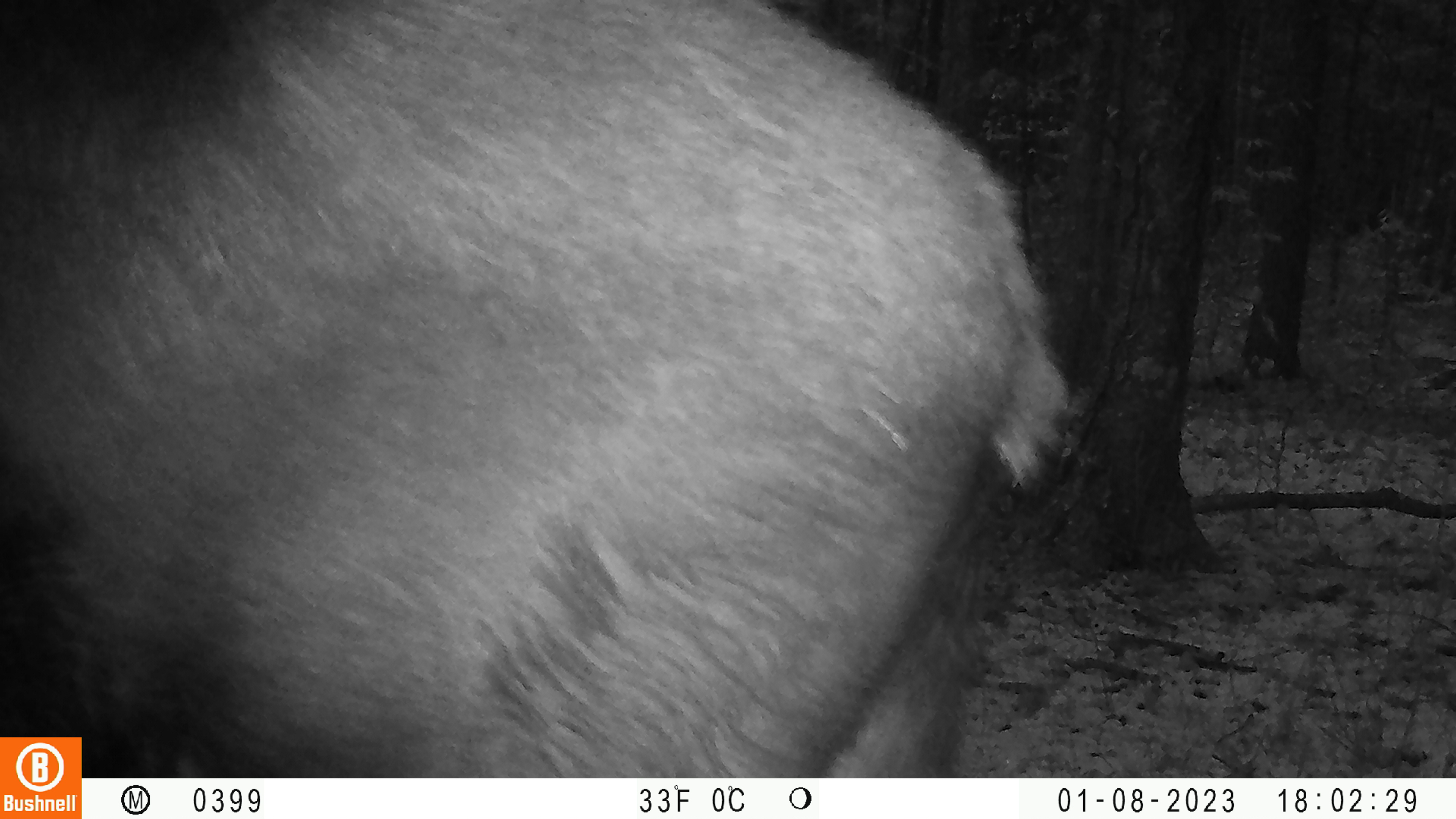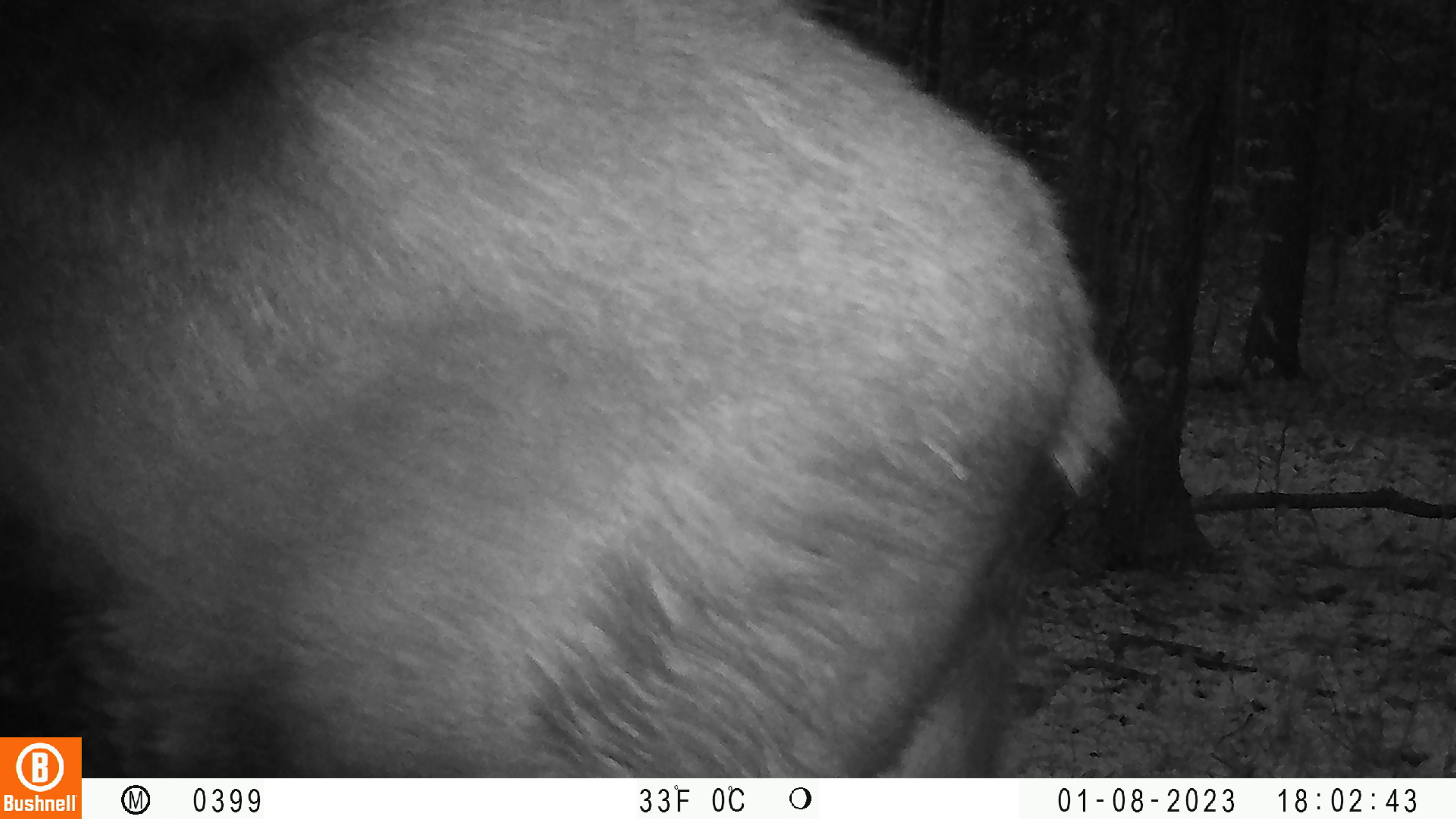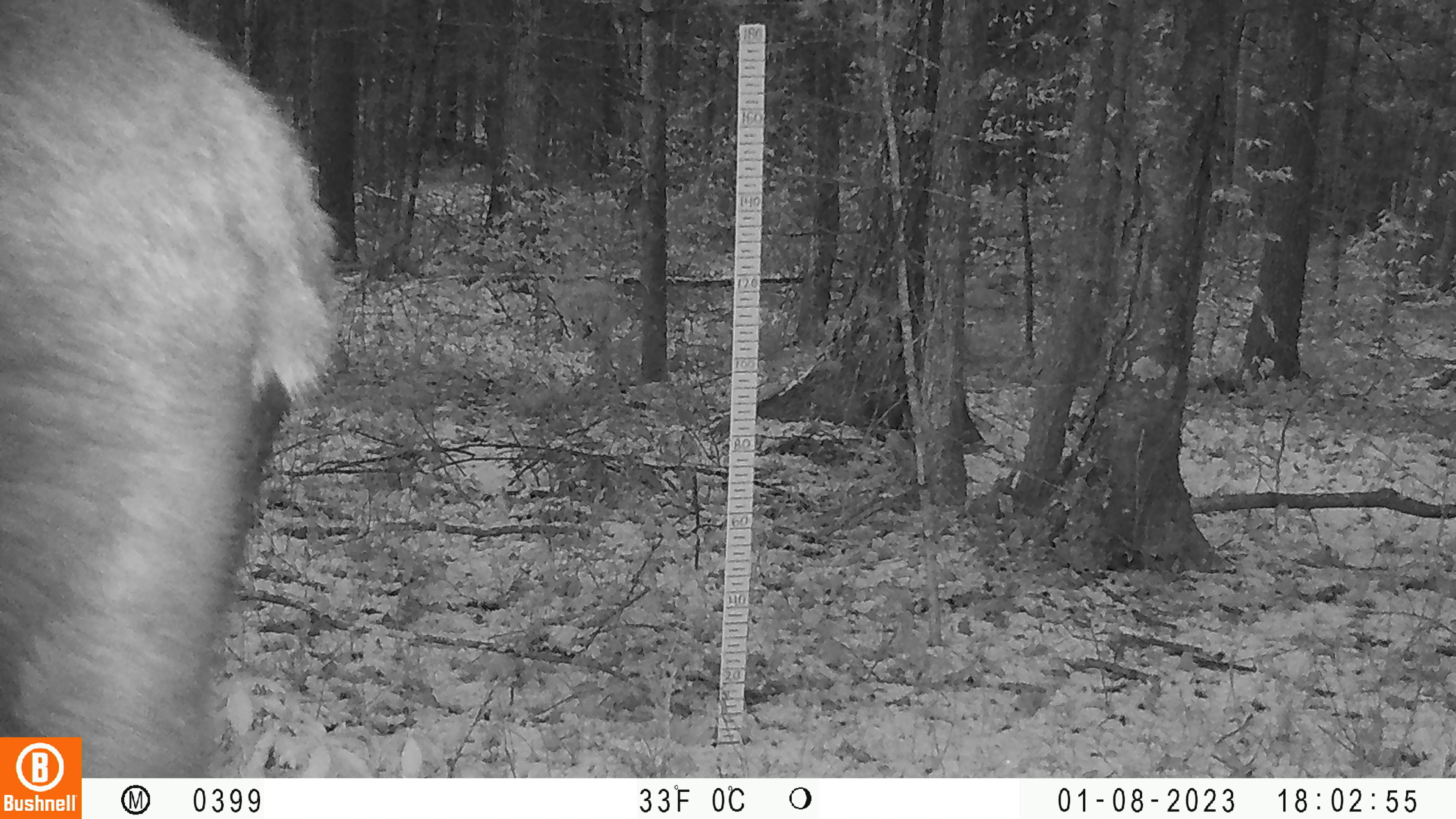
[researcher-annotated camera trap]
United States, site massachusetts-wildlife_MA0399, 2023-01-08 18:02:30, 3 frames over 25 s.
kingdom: Animalia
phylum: Chordata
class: Mammalia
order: Artiodactyla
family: Cervidae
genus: Alces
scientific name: Alces alces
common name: moose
Moose (Alces alces).